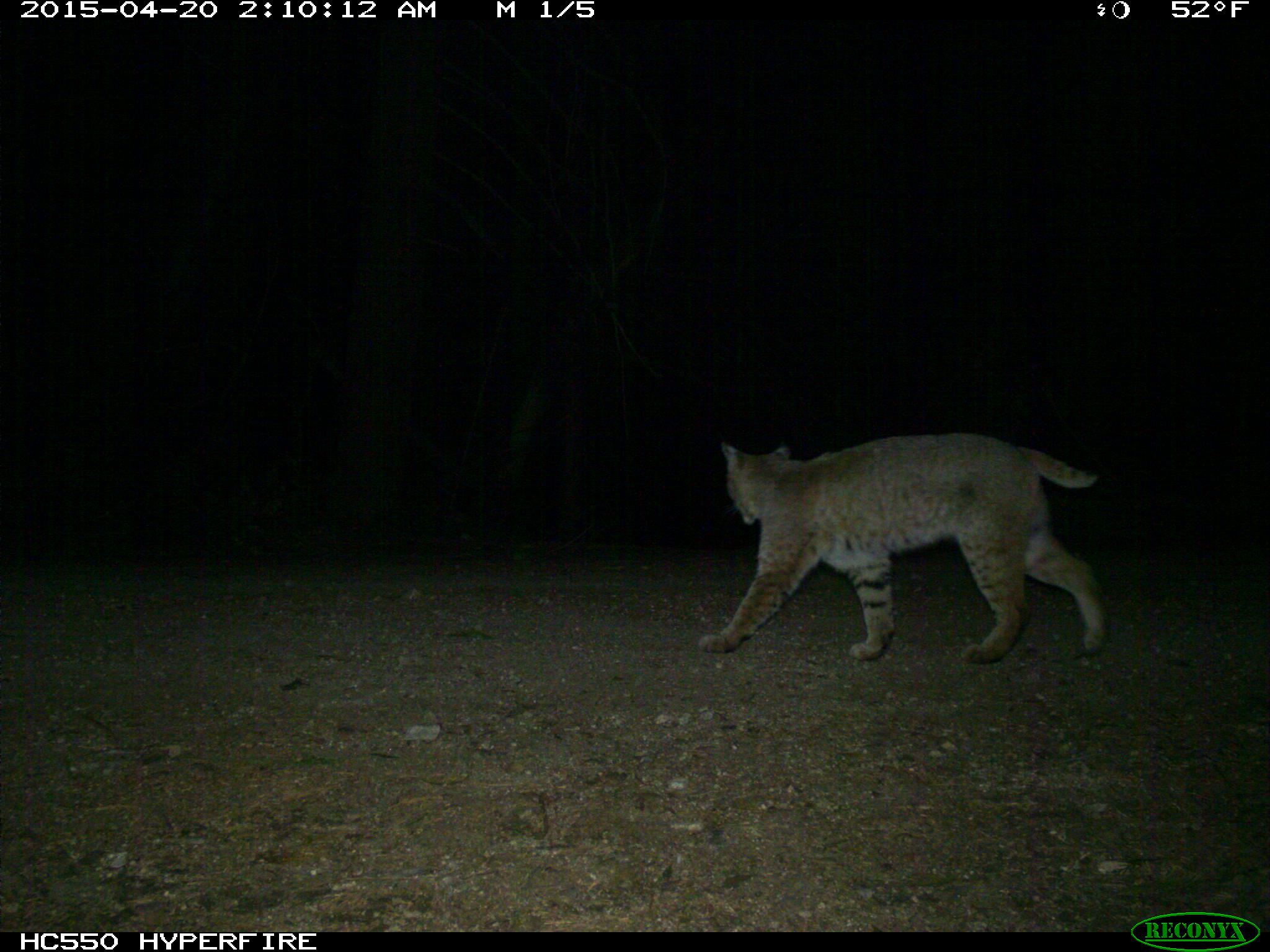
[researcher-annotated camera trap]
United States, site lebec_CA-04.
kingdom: Animalia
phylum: Chordata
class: Mammalia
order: Carnivora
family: Felidae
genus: Lynx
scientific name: Lynx rufus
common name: bobcat